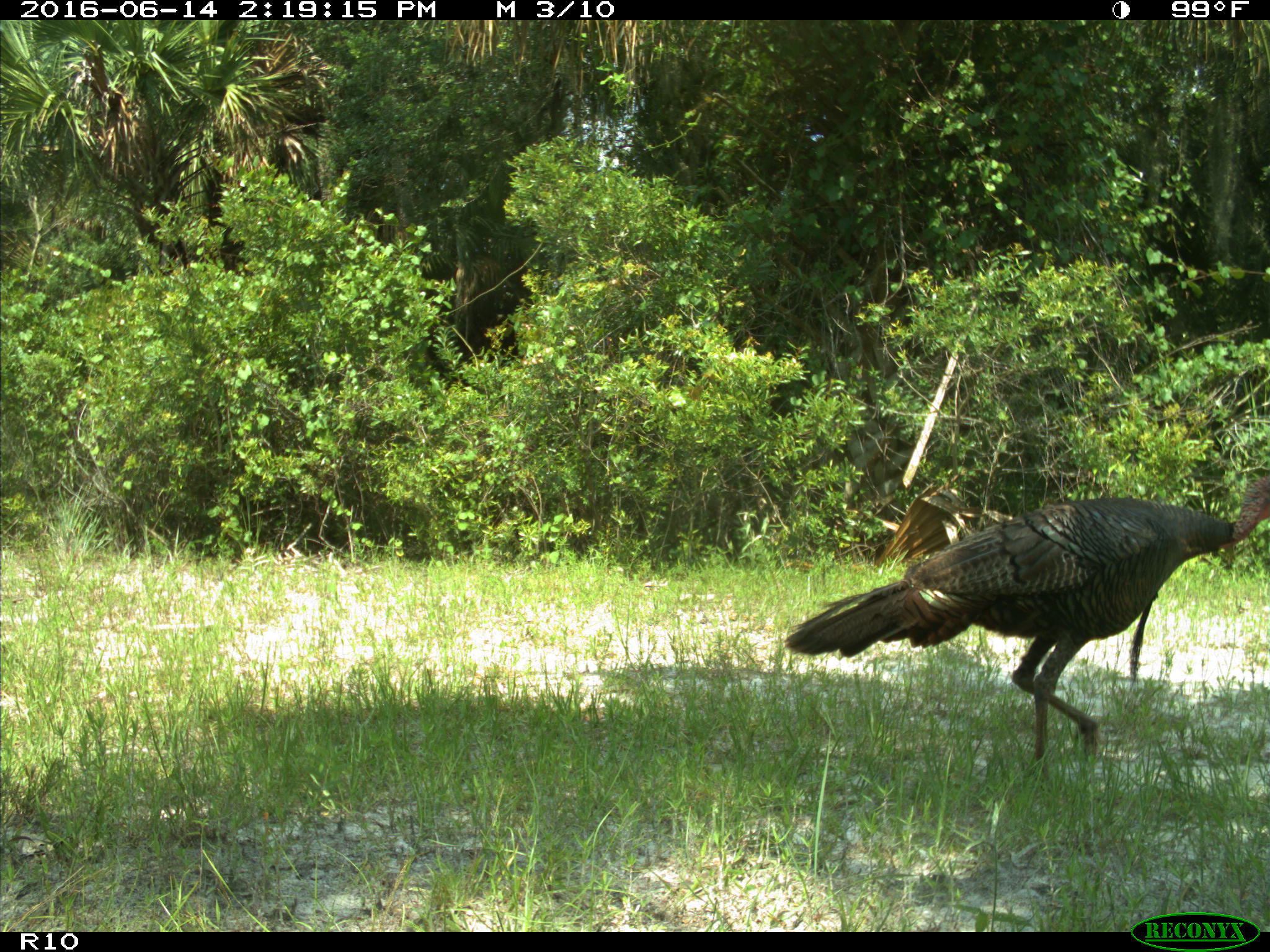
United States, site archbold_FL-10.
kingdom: Animalia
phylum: Chordata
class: Aves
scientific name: Aves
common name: birds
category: unidentified bird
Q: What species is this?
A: Unidentified bird (birds) (Aves).